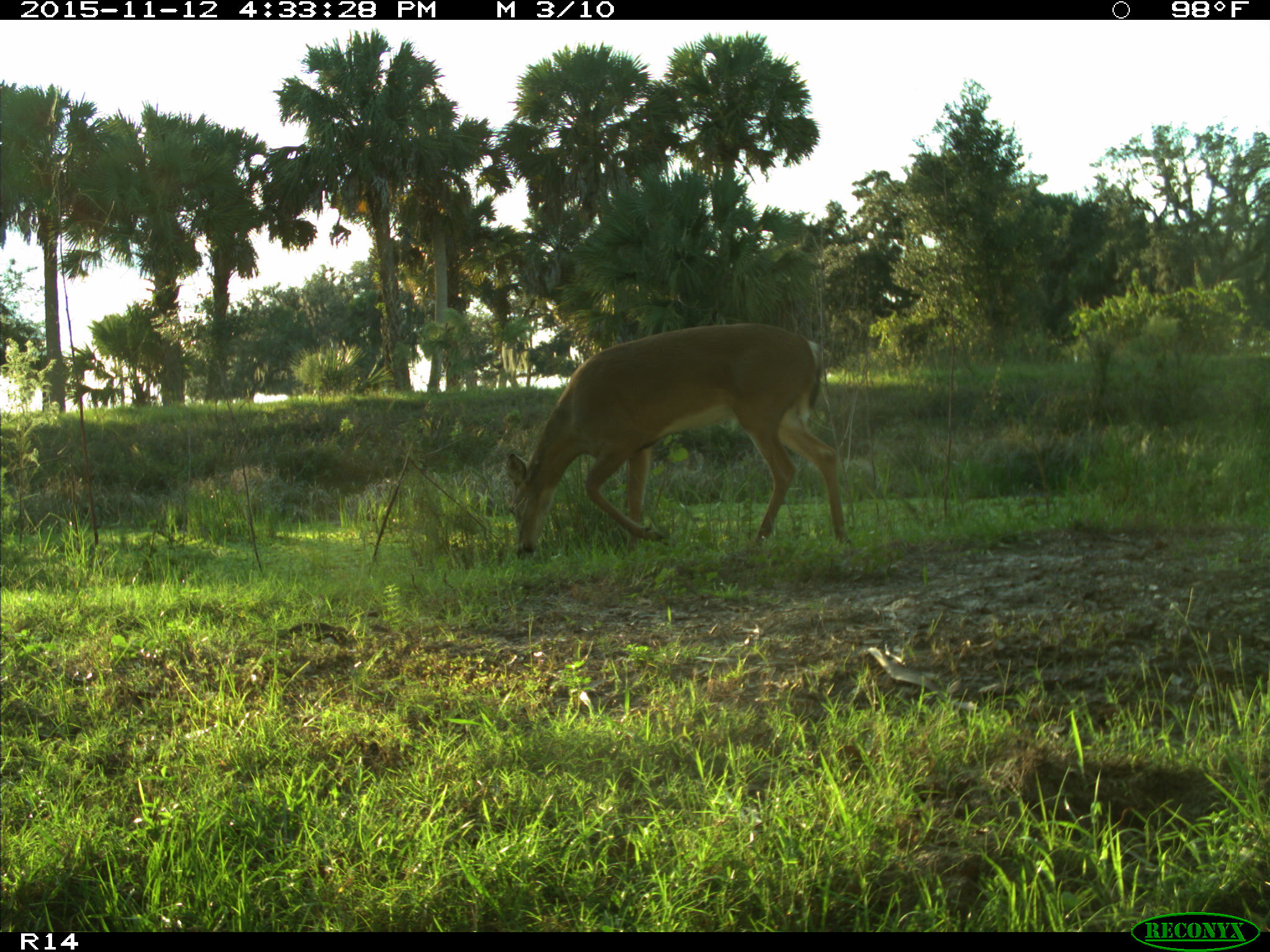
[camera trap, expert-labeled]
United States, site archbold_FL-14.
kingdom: Animalia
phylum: Chordata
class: Mammalia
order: Artiodactyla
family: Cervidae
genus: Odocoileus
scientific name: Odocoileus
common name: deer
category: unidentified deer